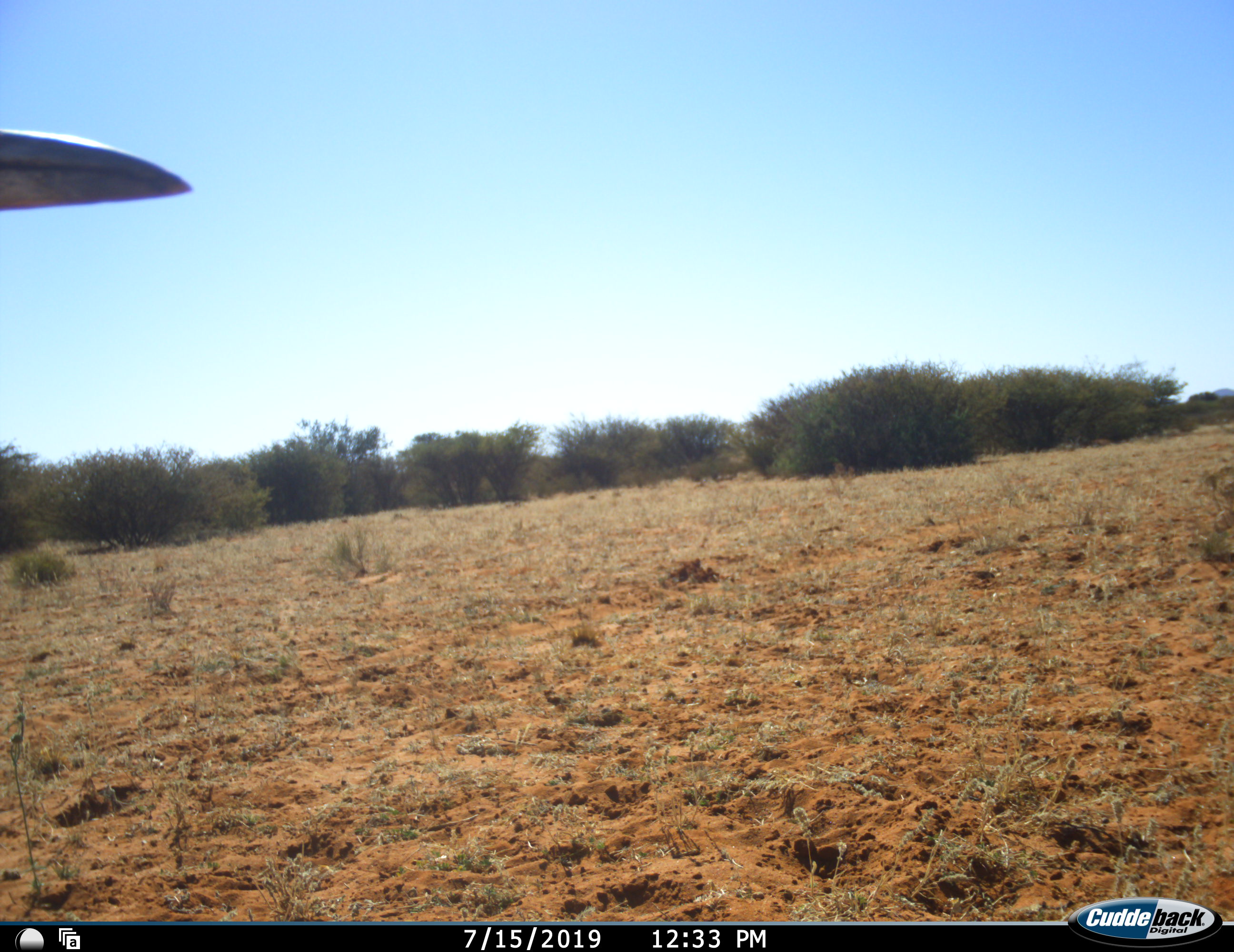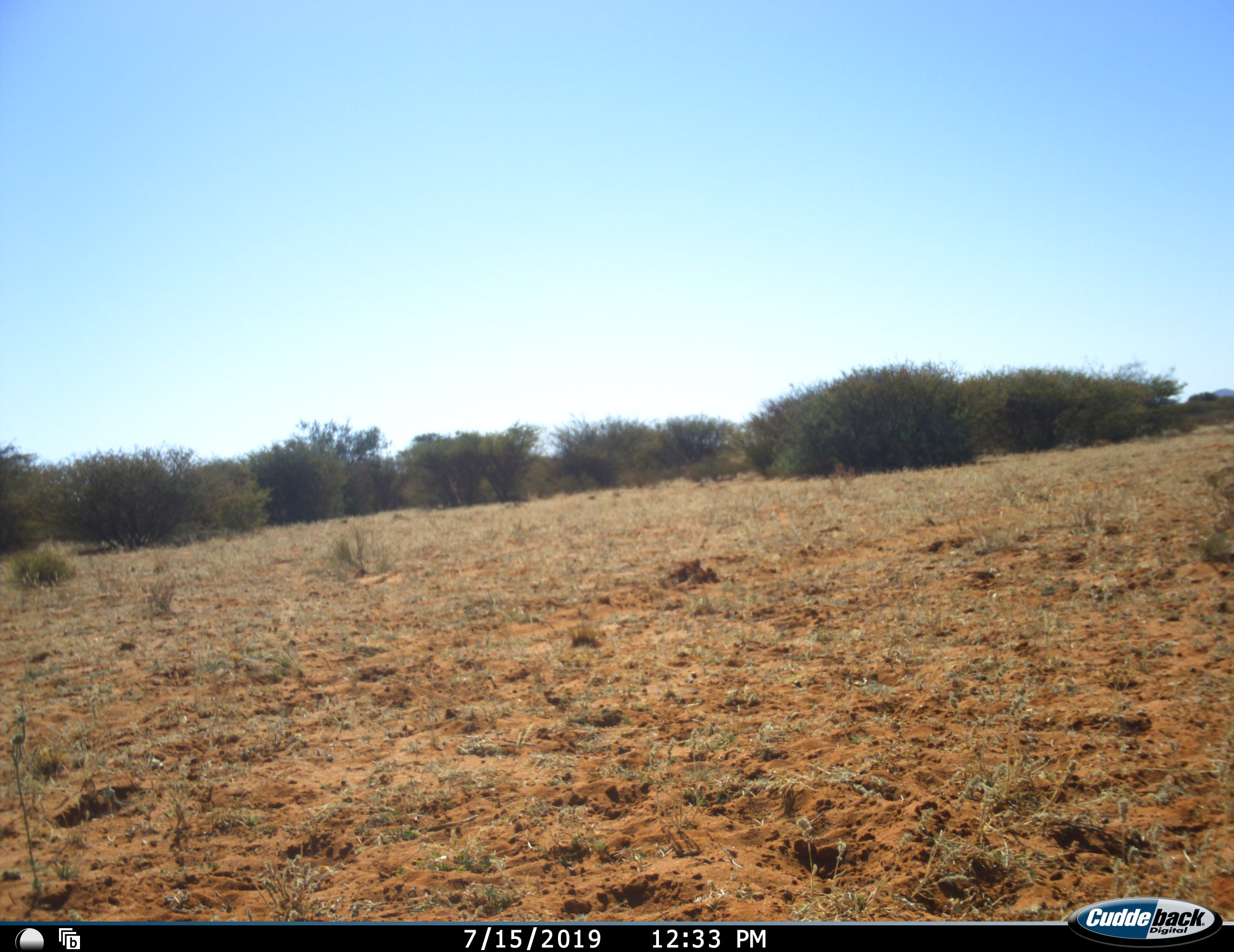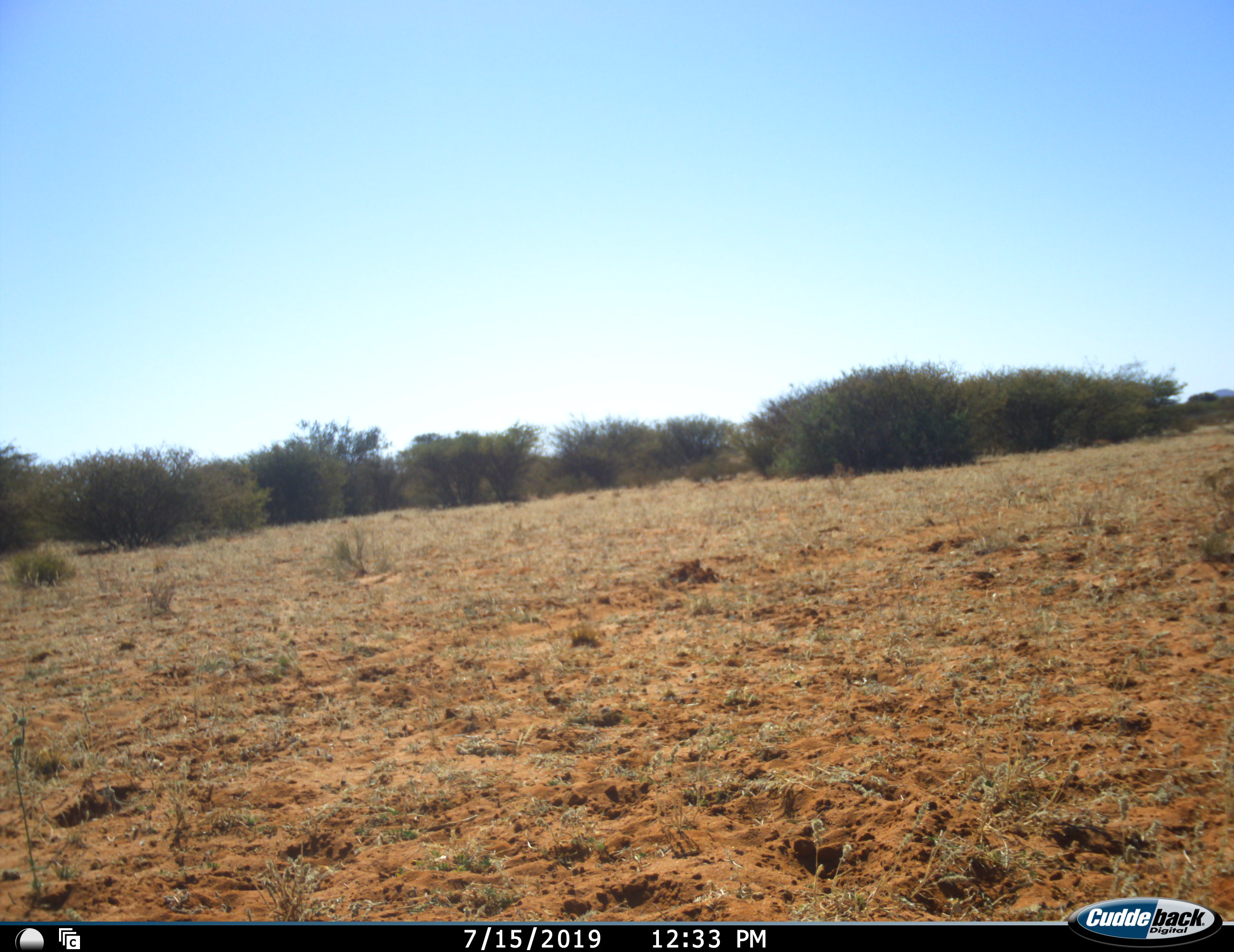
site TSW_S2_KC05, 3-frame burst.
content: unidentified animal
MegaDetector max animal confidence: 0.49